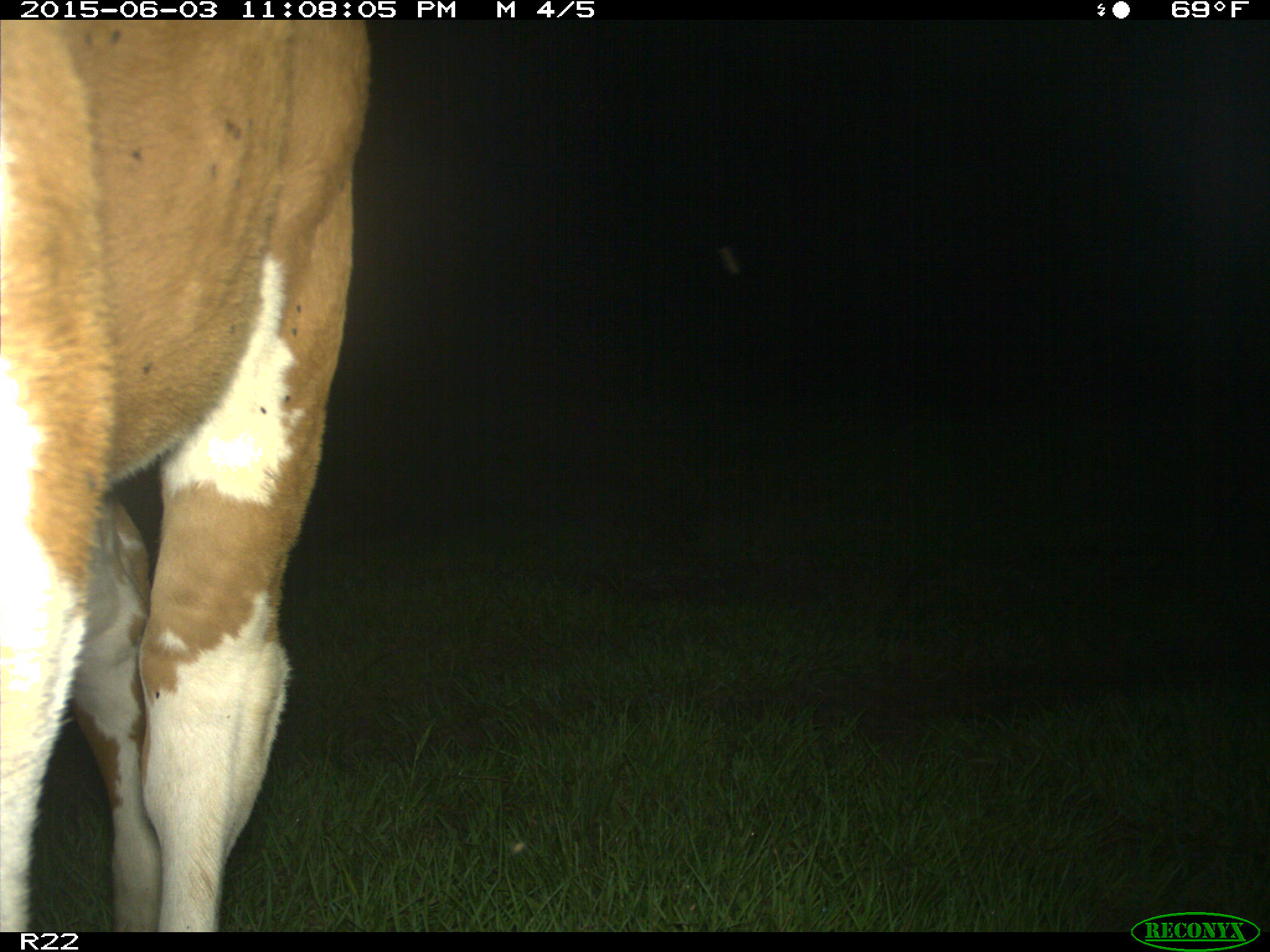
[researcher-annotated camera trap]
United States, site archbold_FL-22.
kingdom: Animalia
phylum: Chordata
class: Mammalia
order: Carnivora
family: Canidae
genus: Canis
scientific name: Canis latrans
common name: coyote